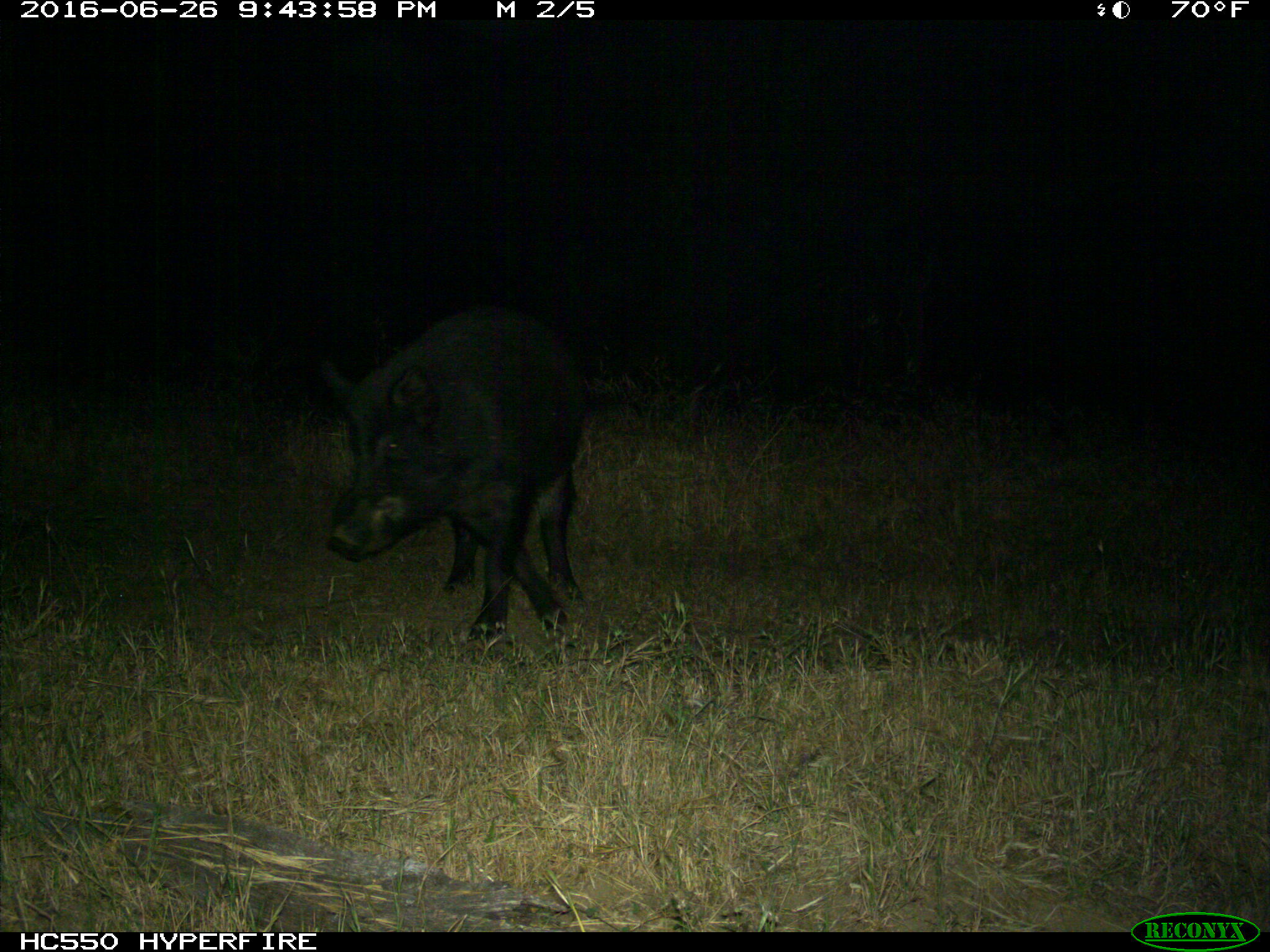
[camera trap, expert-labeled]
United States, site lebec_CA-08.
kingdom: Animalia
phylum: Chordata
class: Mammalia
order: Artiodactyla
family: Suidae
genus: Sus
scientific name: Sus scrofa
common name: wild boar